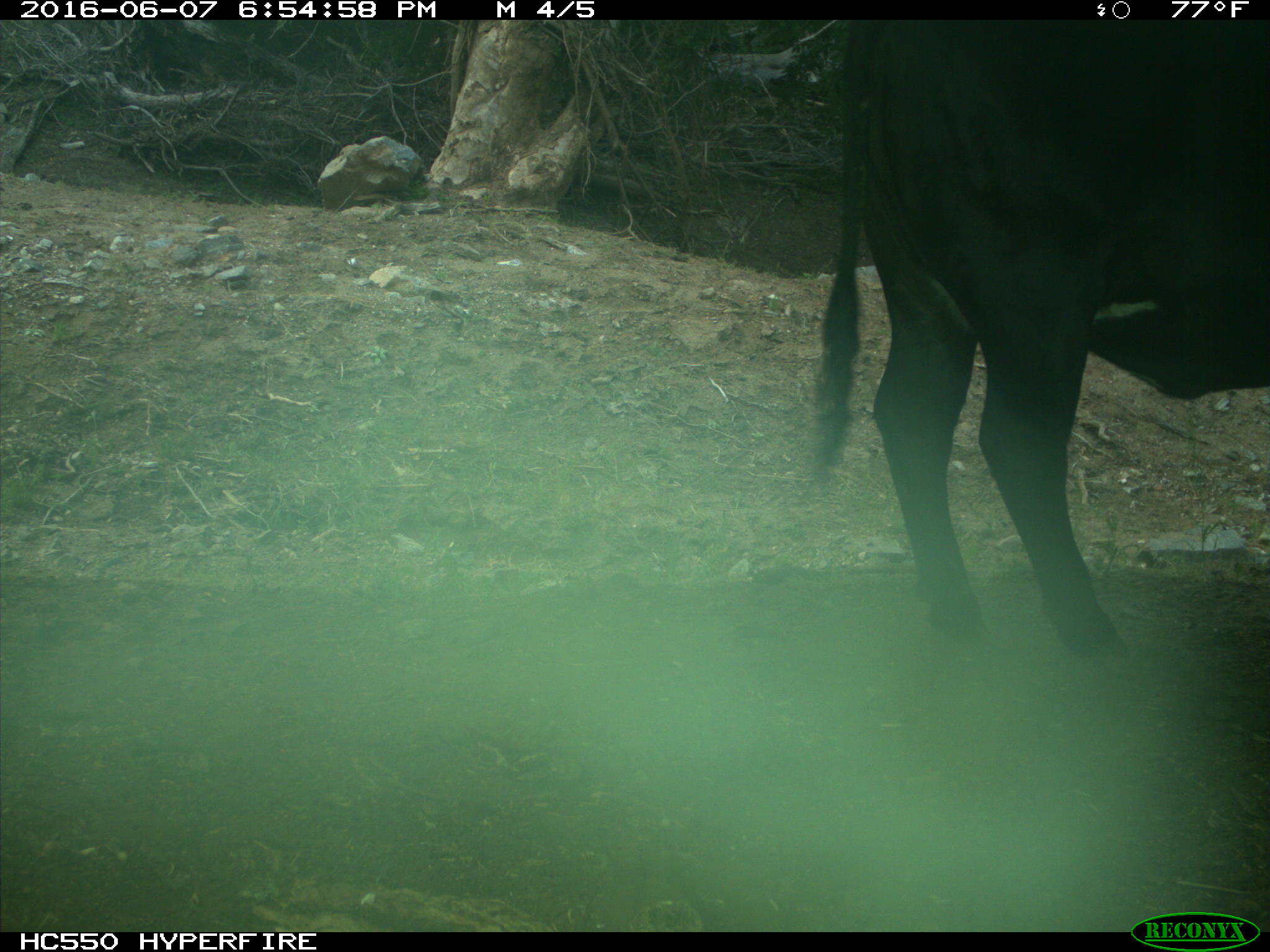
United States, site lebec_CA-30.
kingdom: Animalia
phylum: Chordata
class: Mammalia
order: Artiodactyla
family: Bovidae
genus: Bos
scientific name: Bos taurus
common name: domestic cow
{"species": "Bos taurus (domestic cow)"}